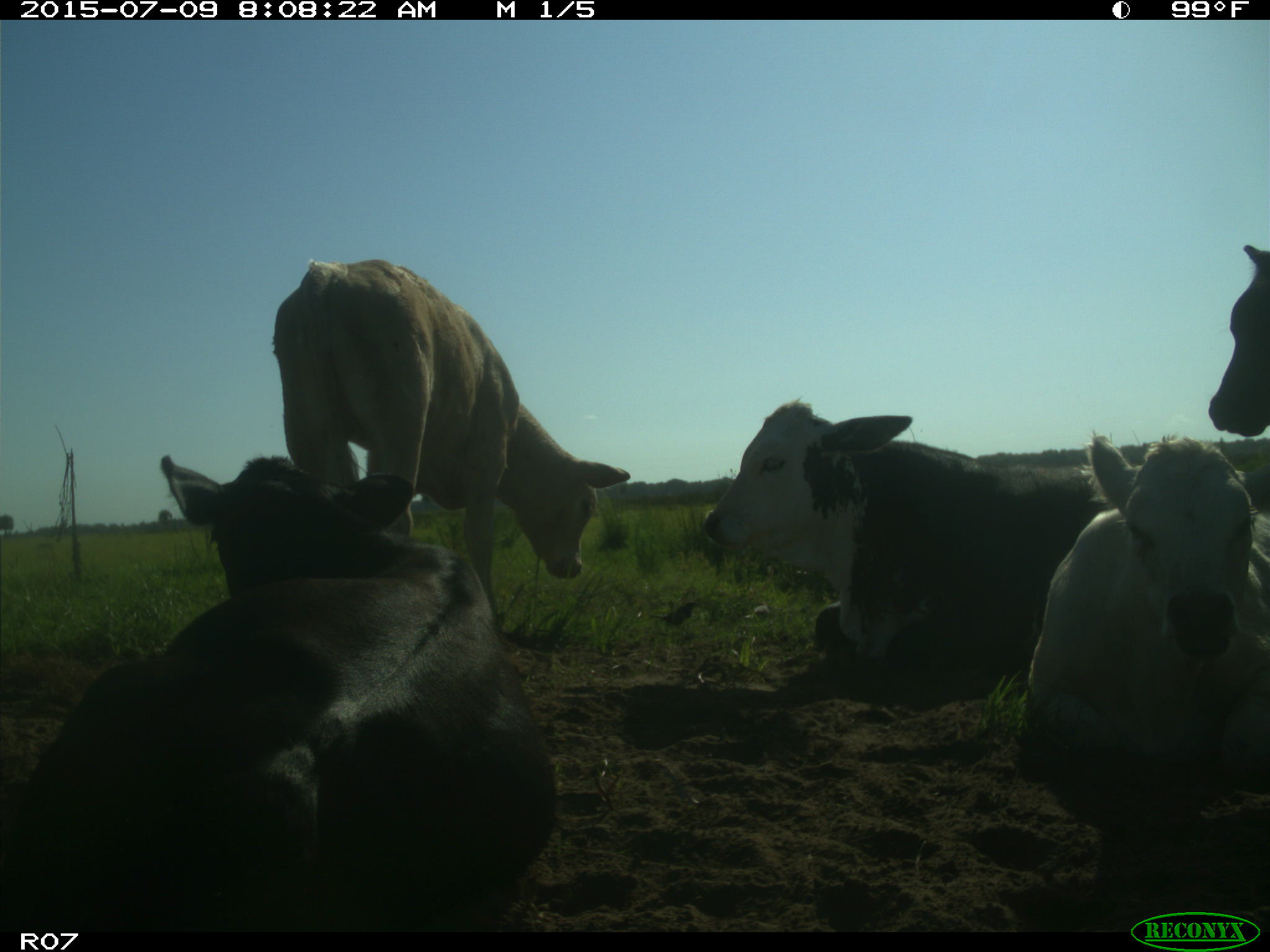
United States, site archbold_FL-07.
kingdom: Animalia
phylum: Chordata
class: Mammalia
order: Artiodactyla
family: Bovidae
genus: Bos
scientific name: Bos taurus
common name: domestic cow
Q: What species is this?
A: Bos taurus (domestic cow).